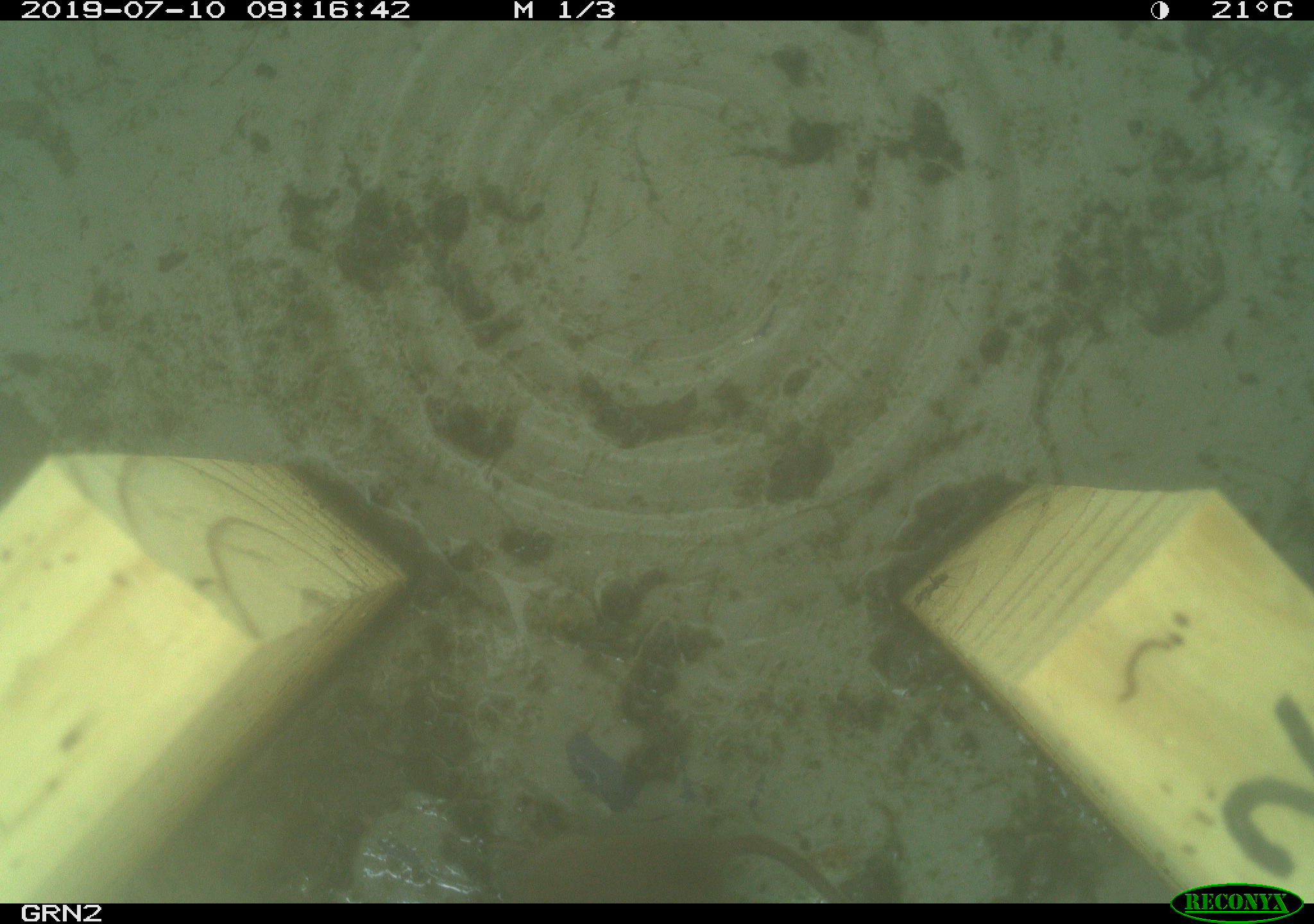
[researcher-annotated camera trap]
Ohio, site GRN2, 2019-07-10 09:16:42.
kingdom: Animalia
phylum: Chordata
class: Mammalia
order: Rodentia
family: Cricetidae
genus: Microtus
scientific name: Microtus pennsylvanicus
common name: meadow vole